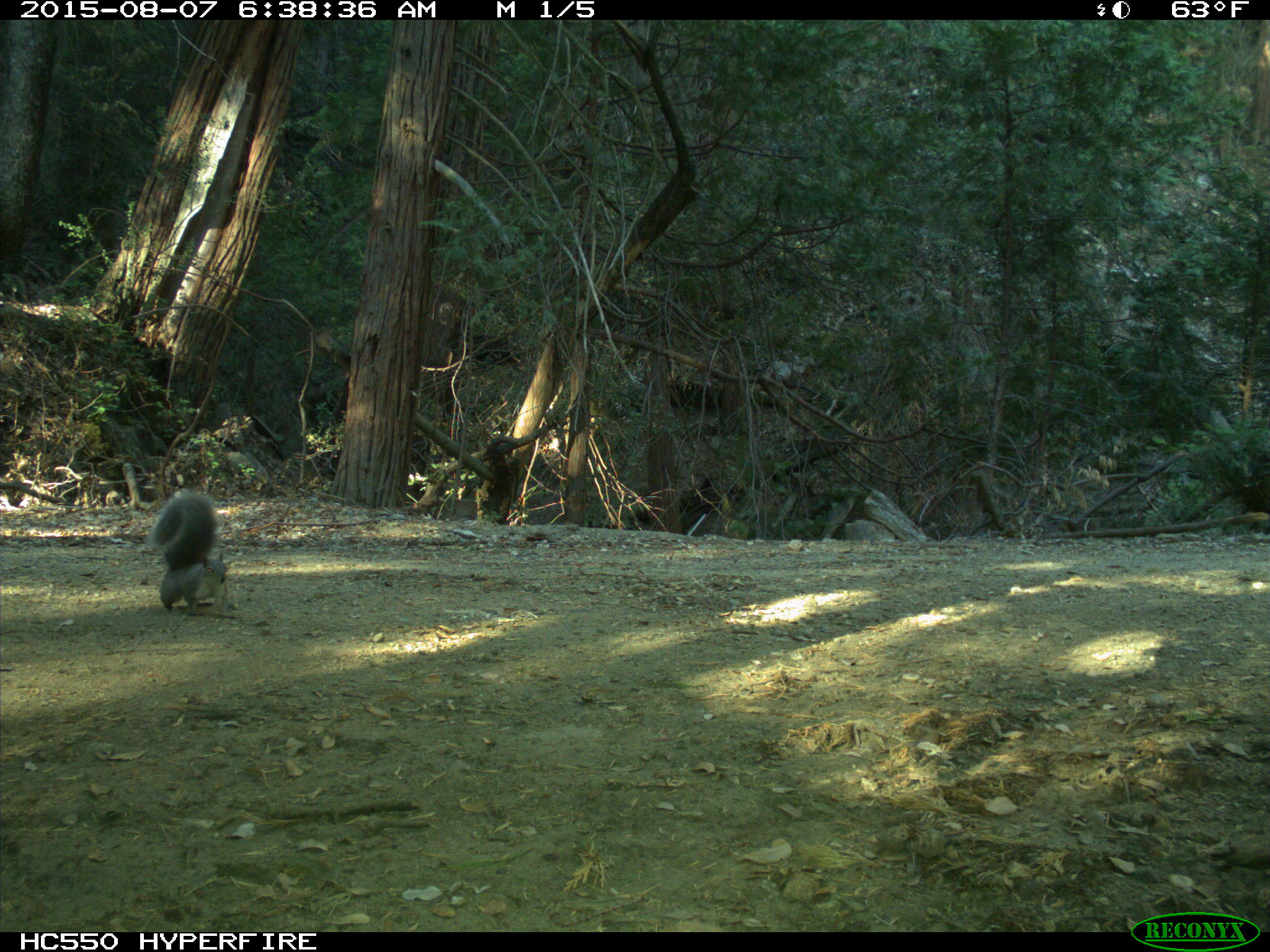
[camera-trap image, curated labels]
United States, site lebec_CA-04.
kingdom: Animalia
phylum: Chordata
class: Mammalia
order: Rodentia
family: Sciuridae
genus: Sciurus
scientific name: Sciurus carolinensis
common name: eastern gray squirrel